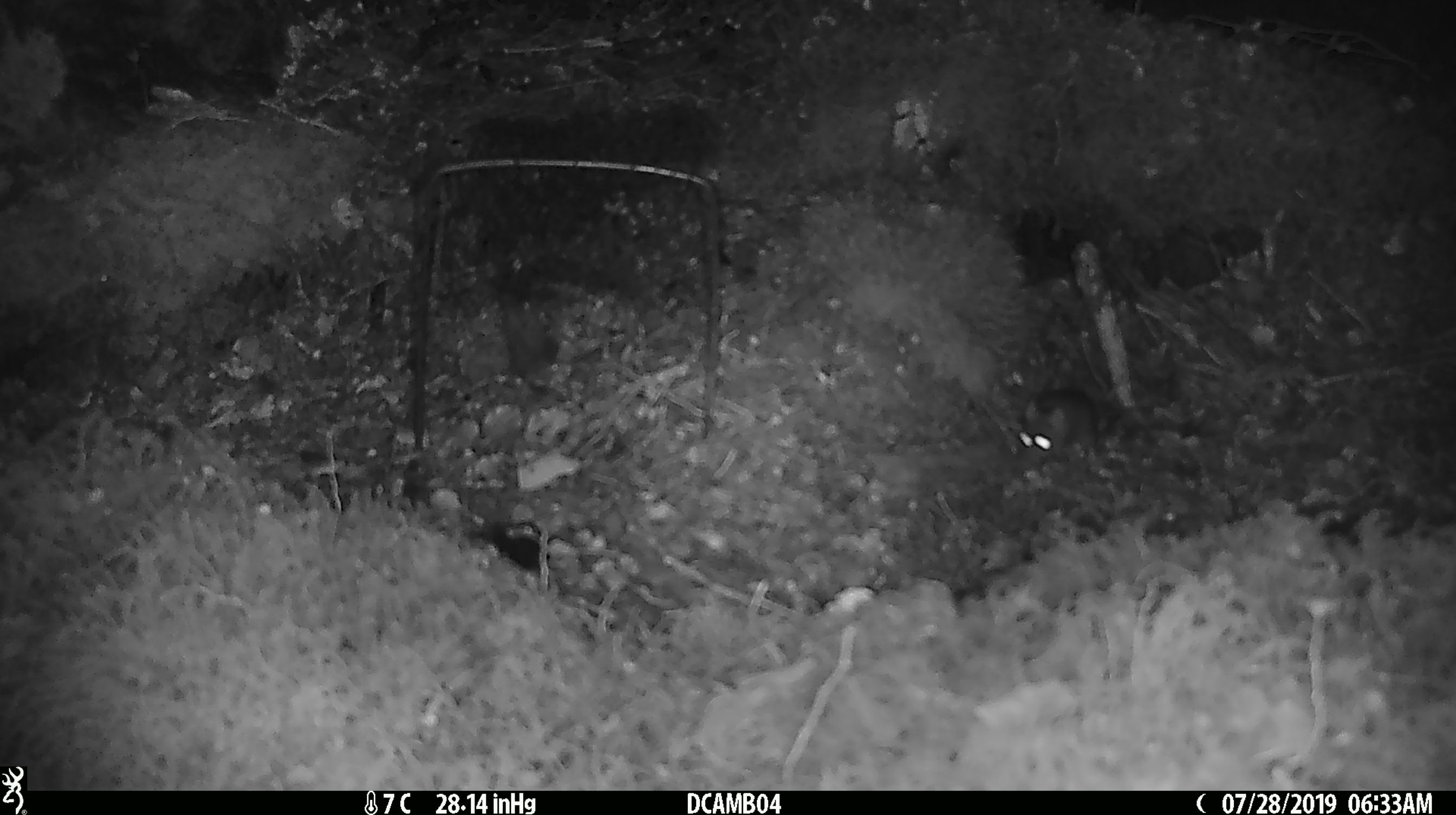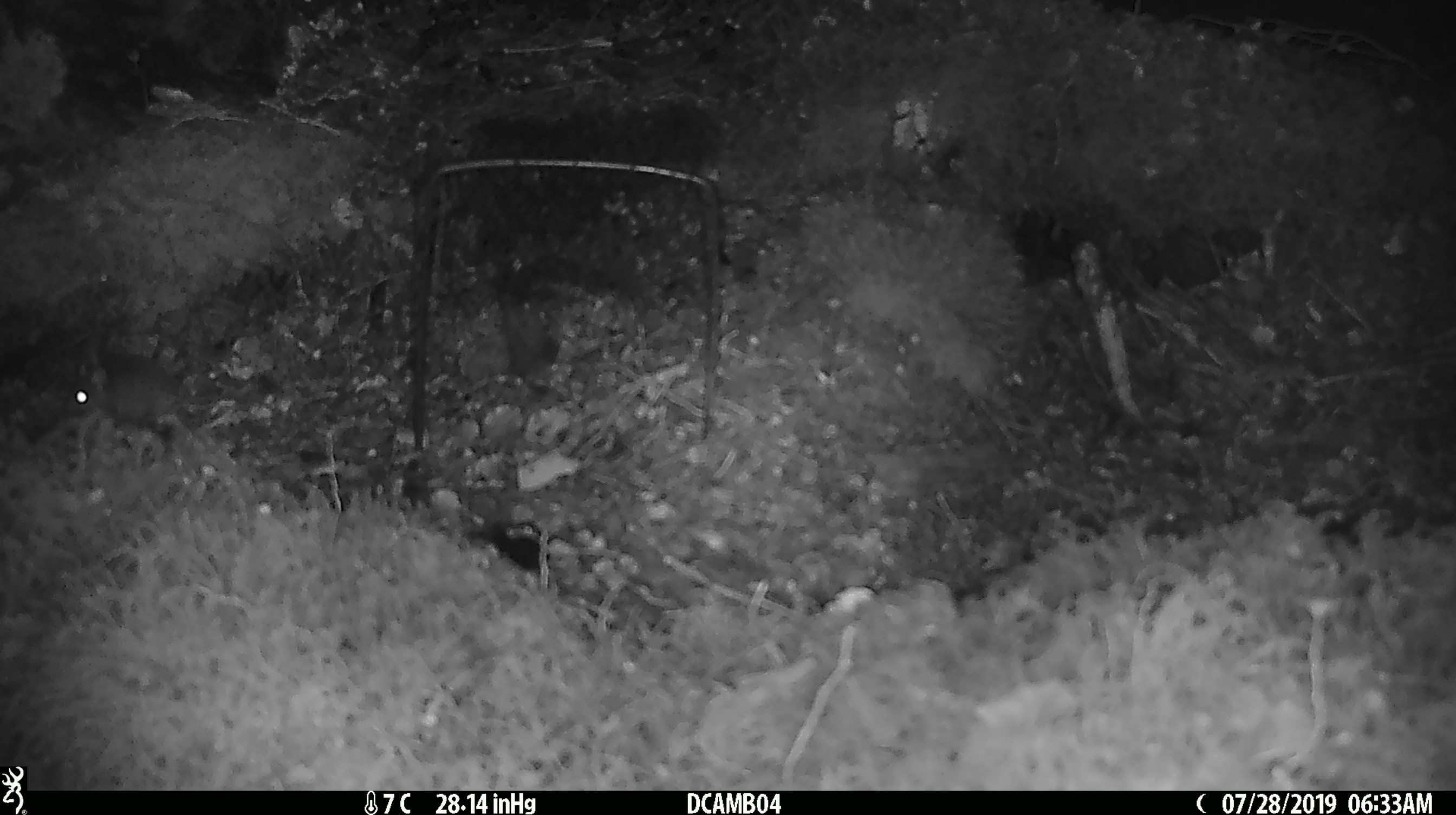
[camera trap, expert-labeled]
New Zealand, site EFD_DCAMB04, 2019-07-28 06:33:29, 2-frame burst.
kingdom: Animalia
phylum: Chordata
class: Mammalia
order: Rodentia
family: Muridae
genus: Mus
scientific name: Mus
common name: mouse